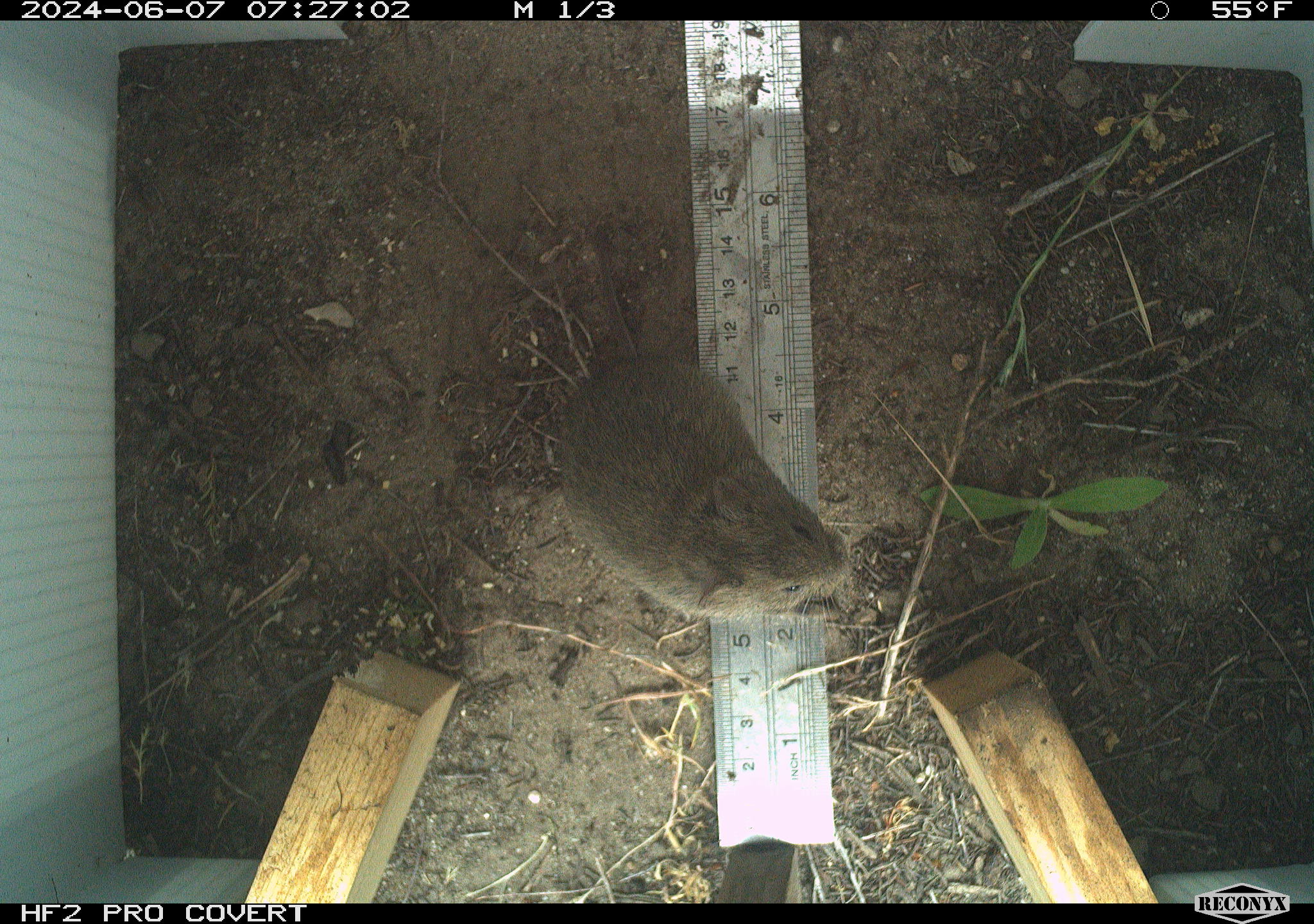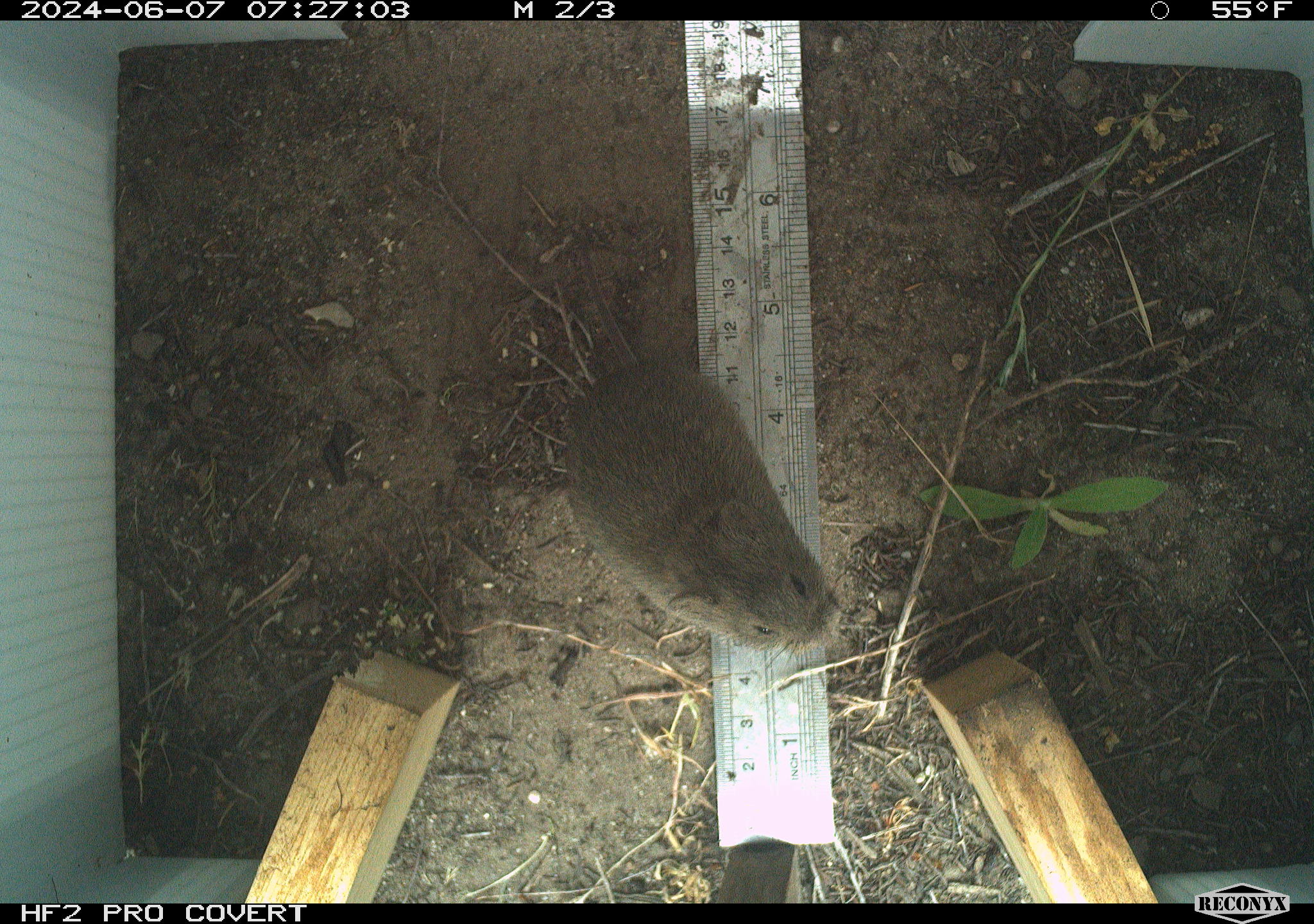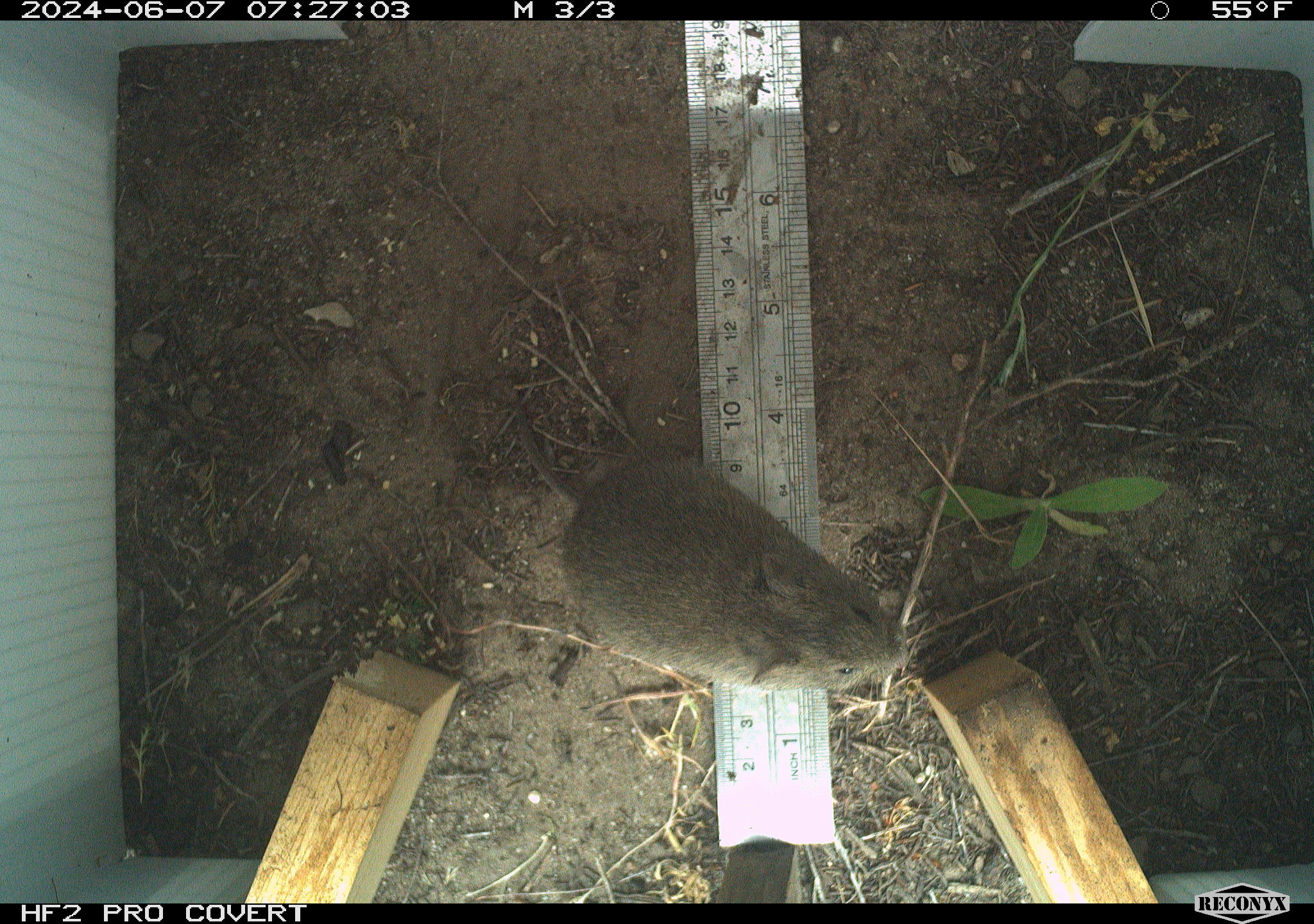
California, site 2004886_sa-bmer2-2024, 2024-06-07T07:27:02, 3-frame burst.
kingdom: Animalia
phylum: Chordata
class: Mammalia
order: Rodentia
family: Cricetidae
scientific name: Cricetidae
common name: hamsters, voles, lemmings, and allies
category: cricetidae family